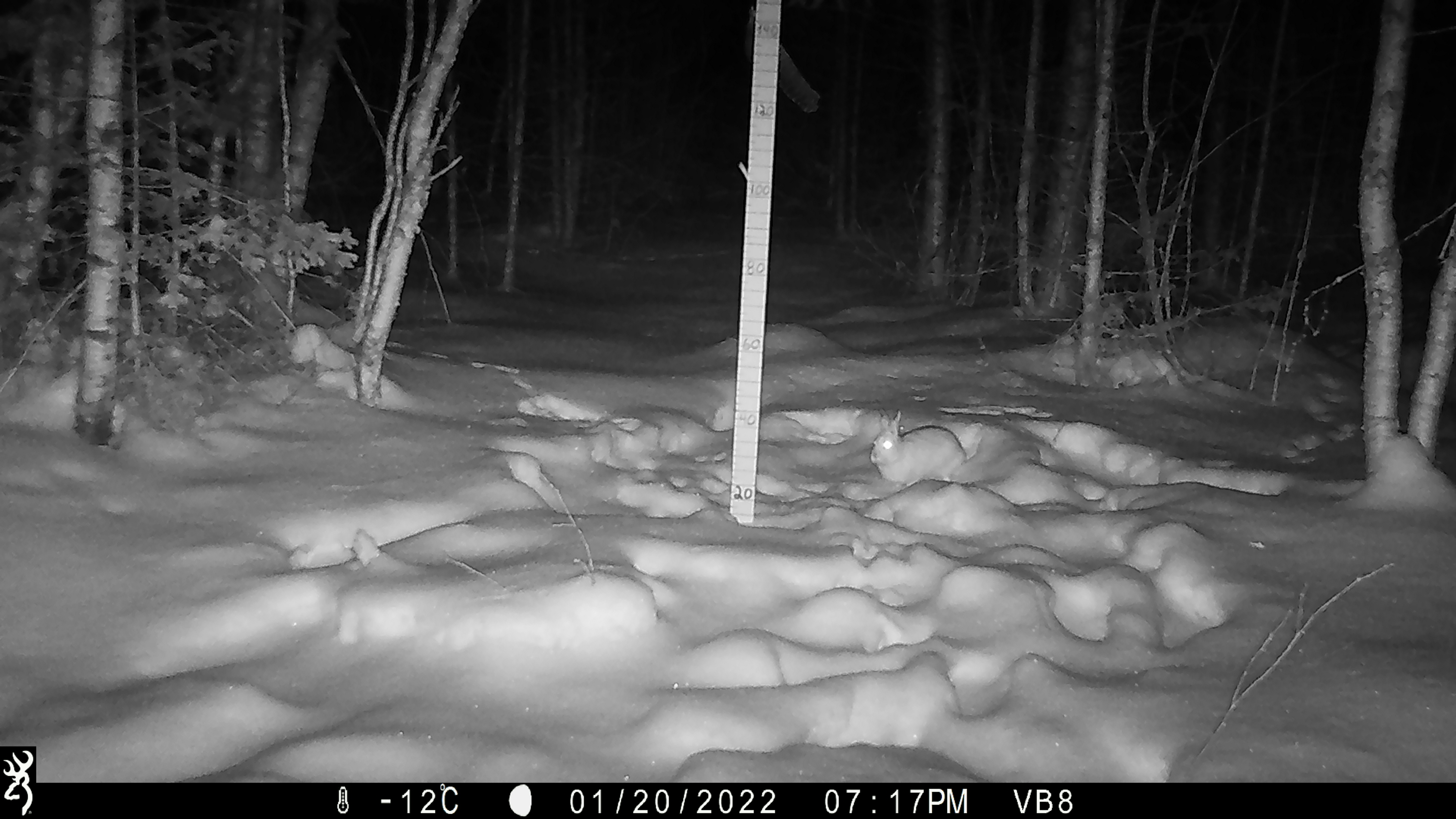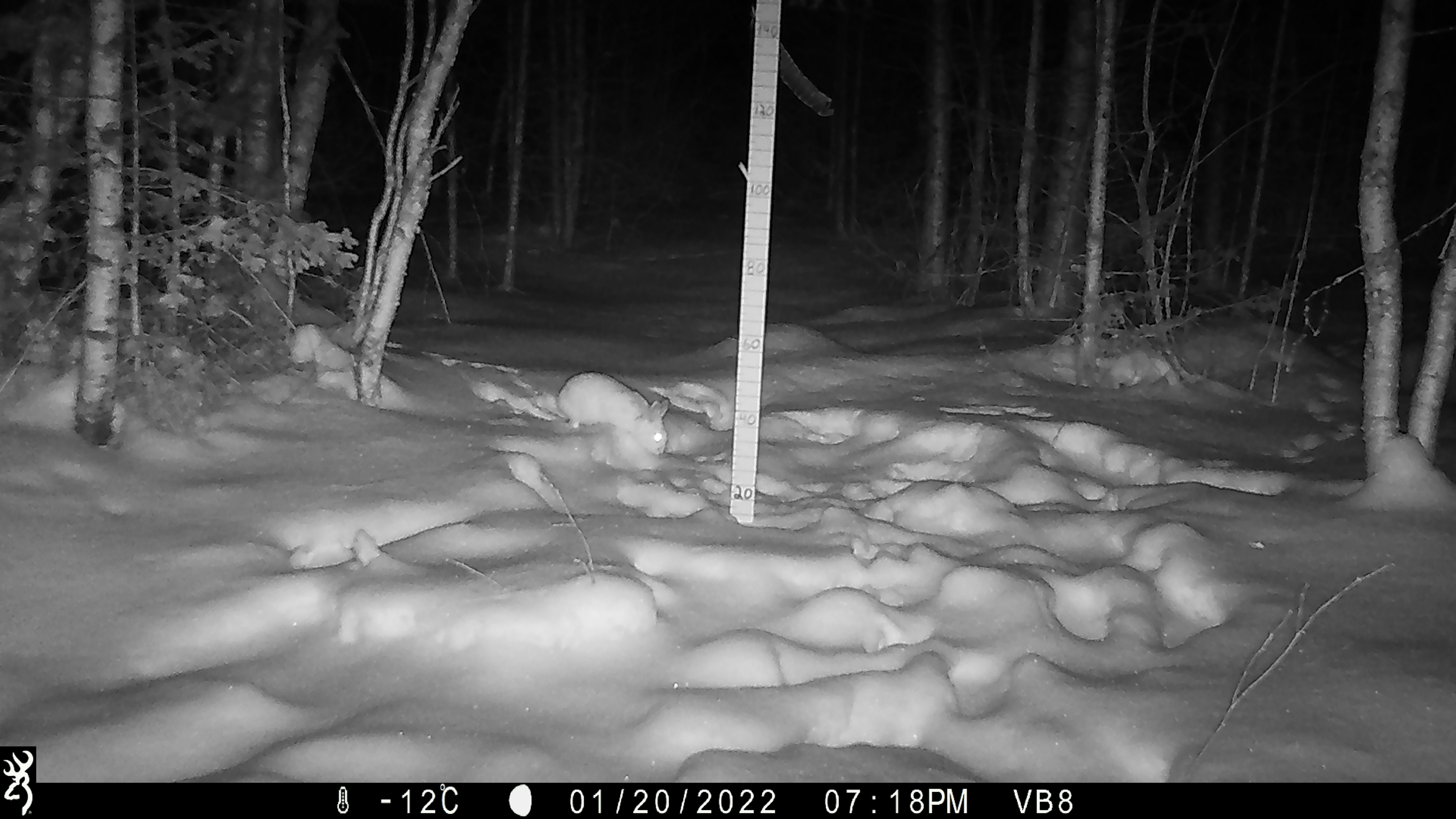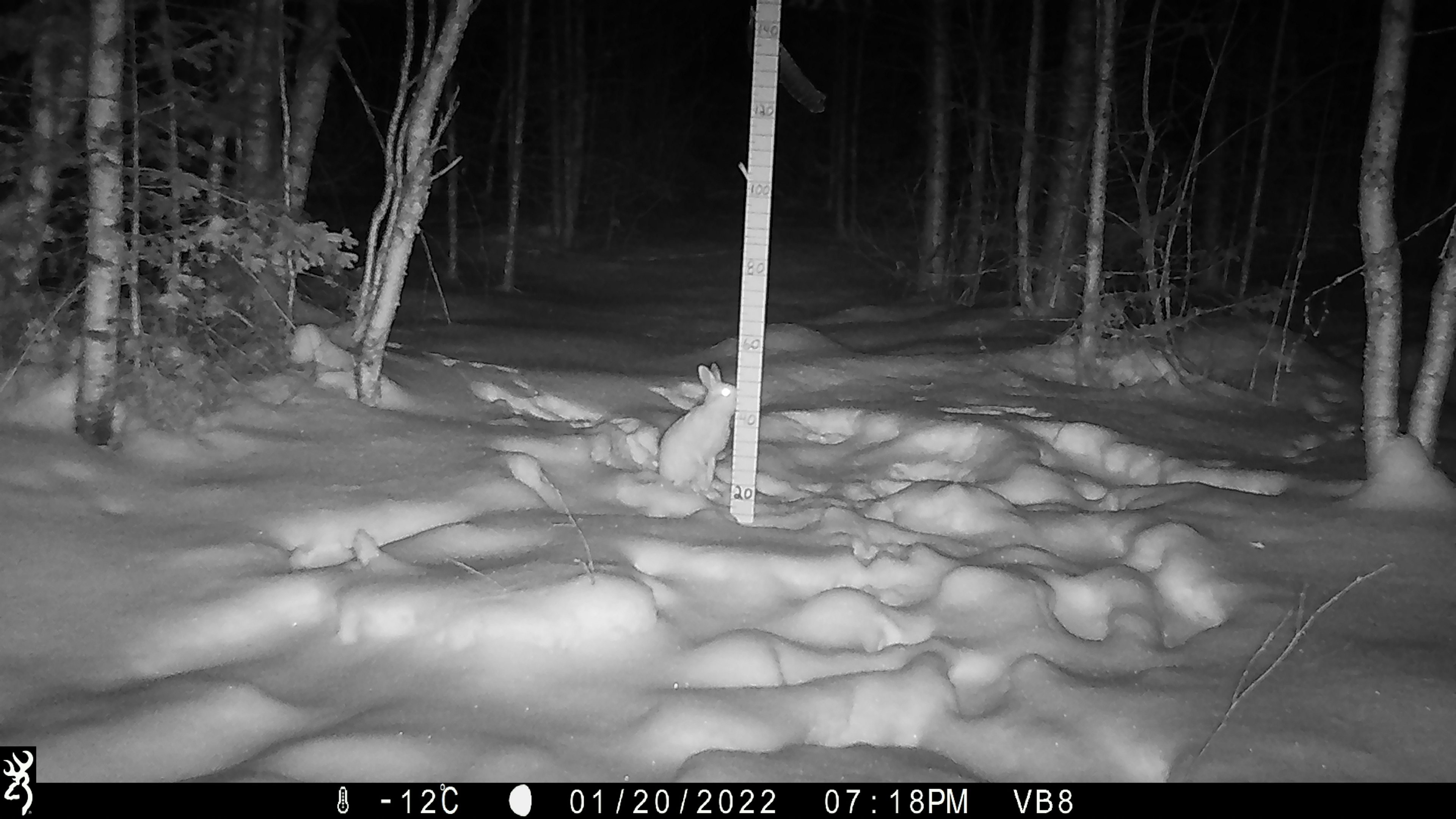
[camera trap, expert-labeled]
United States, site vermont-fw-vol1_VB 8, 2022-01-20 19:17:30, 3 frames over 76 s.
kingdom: Animalia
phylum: Chordata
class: Mammalia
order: Lagomorpha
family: Leporidae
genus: Lepus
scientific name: Lepus americanus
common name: snowshoe hare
Snowshoe hare (Lepus americanus).